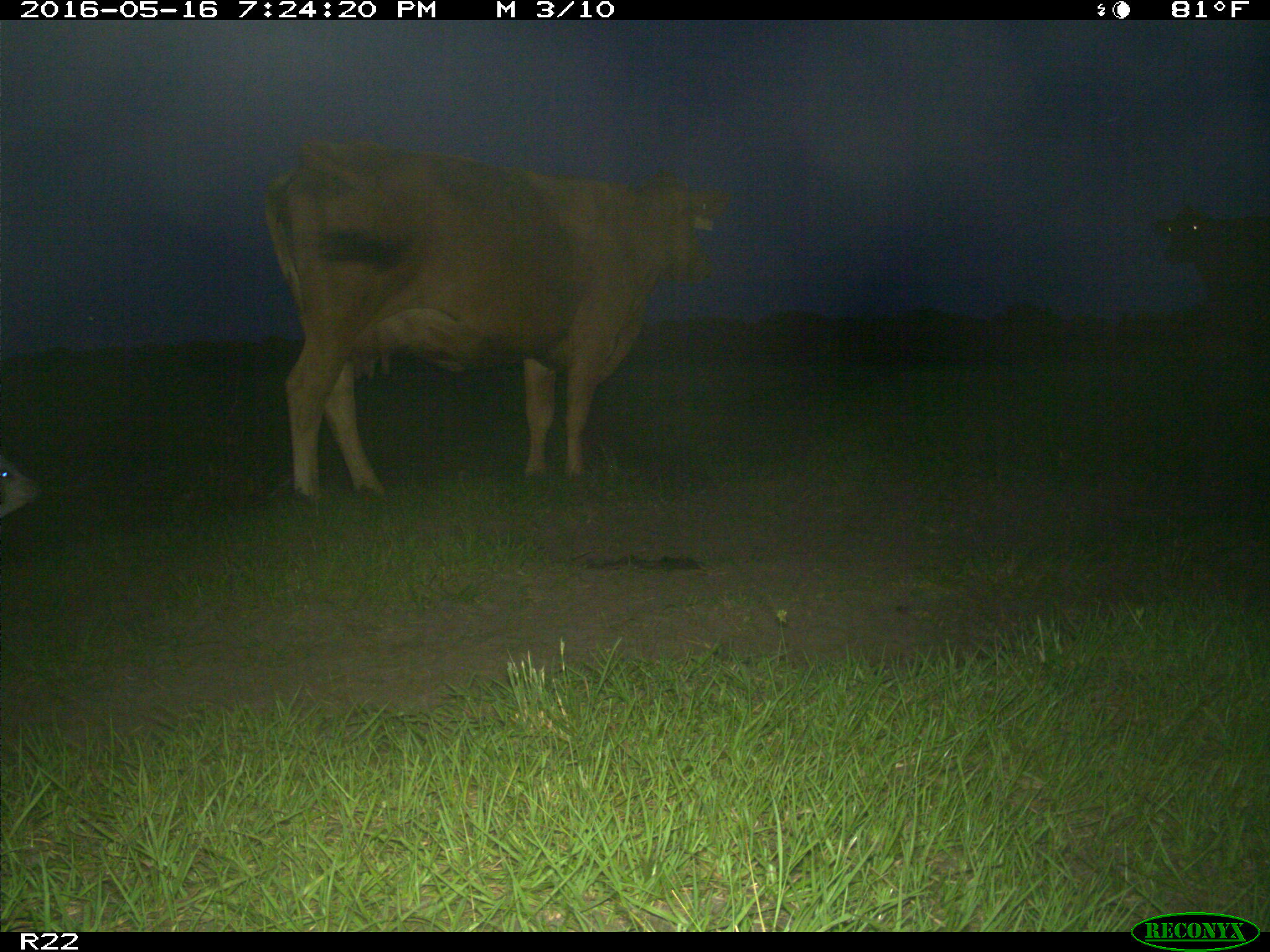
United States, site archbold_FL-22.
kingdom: Animalia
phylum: Chordata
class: Mammalia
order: Artiodactyla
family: Bovidae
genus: Bos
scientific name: Bos taurus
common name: domestic cow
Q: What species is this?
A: Bos taurus (domestic cow).